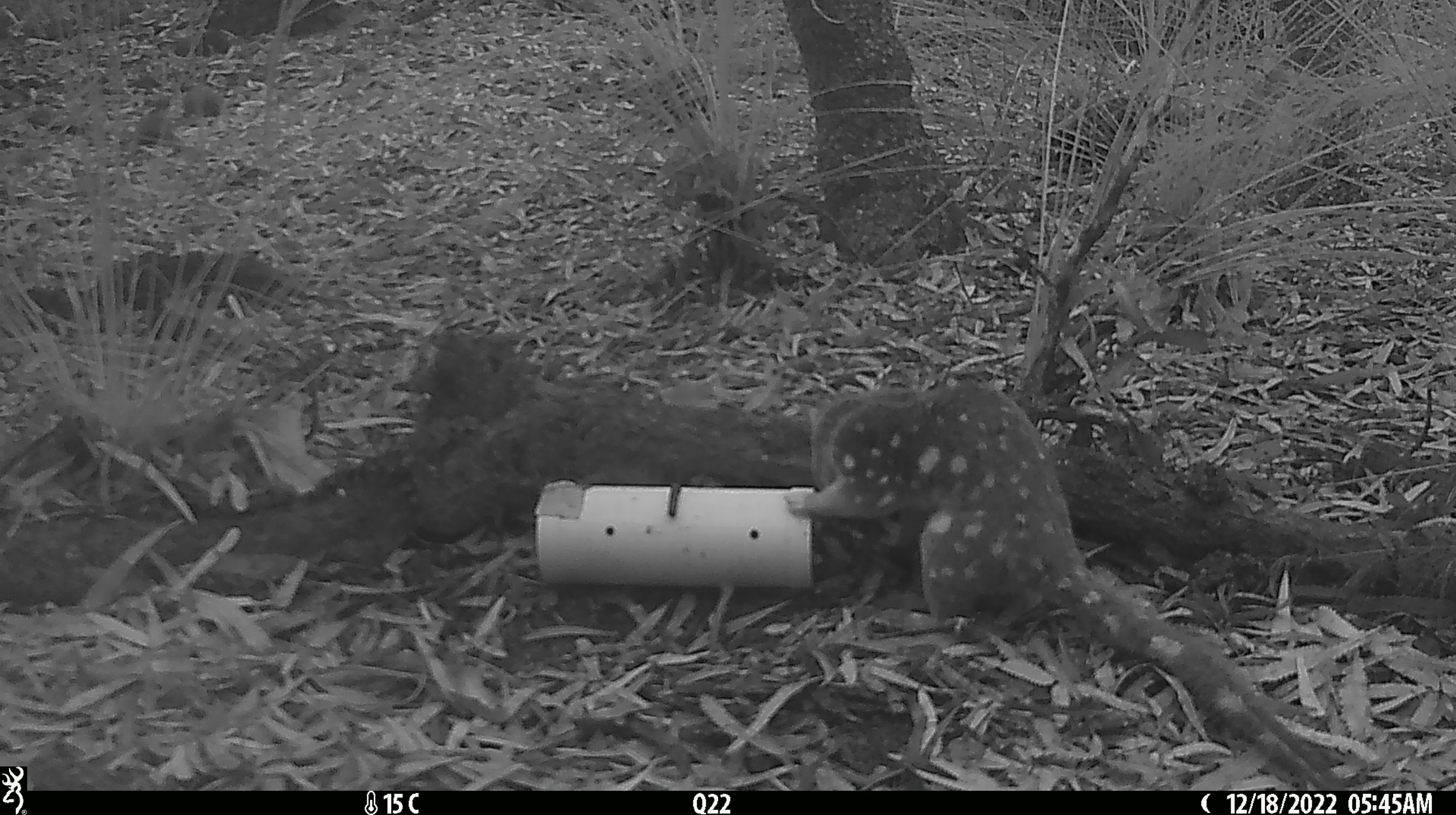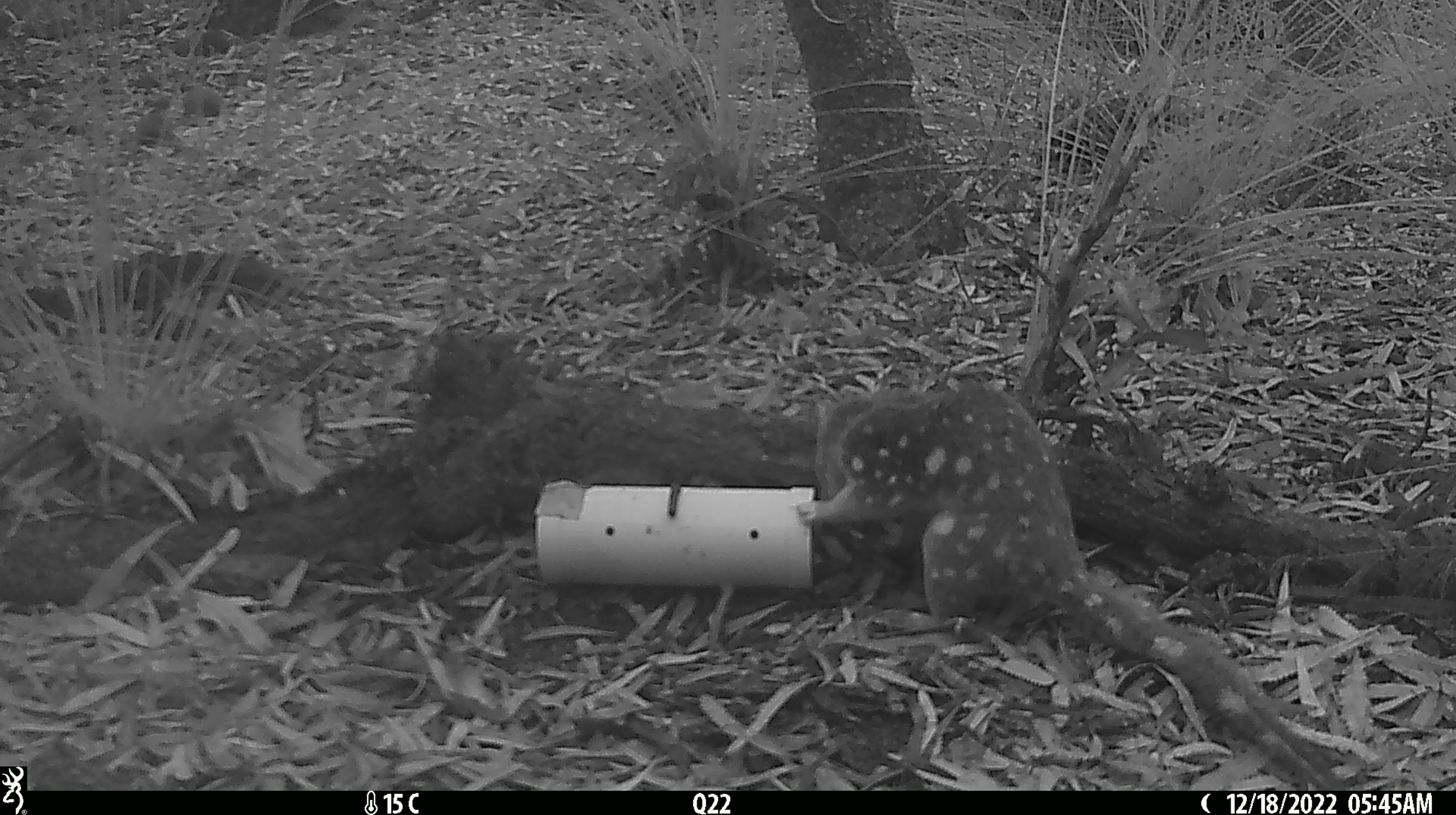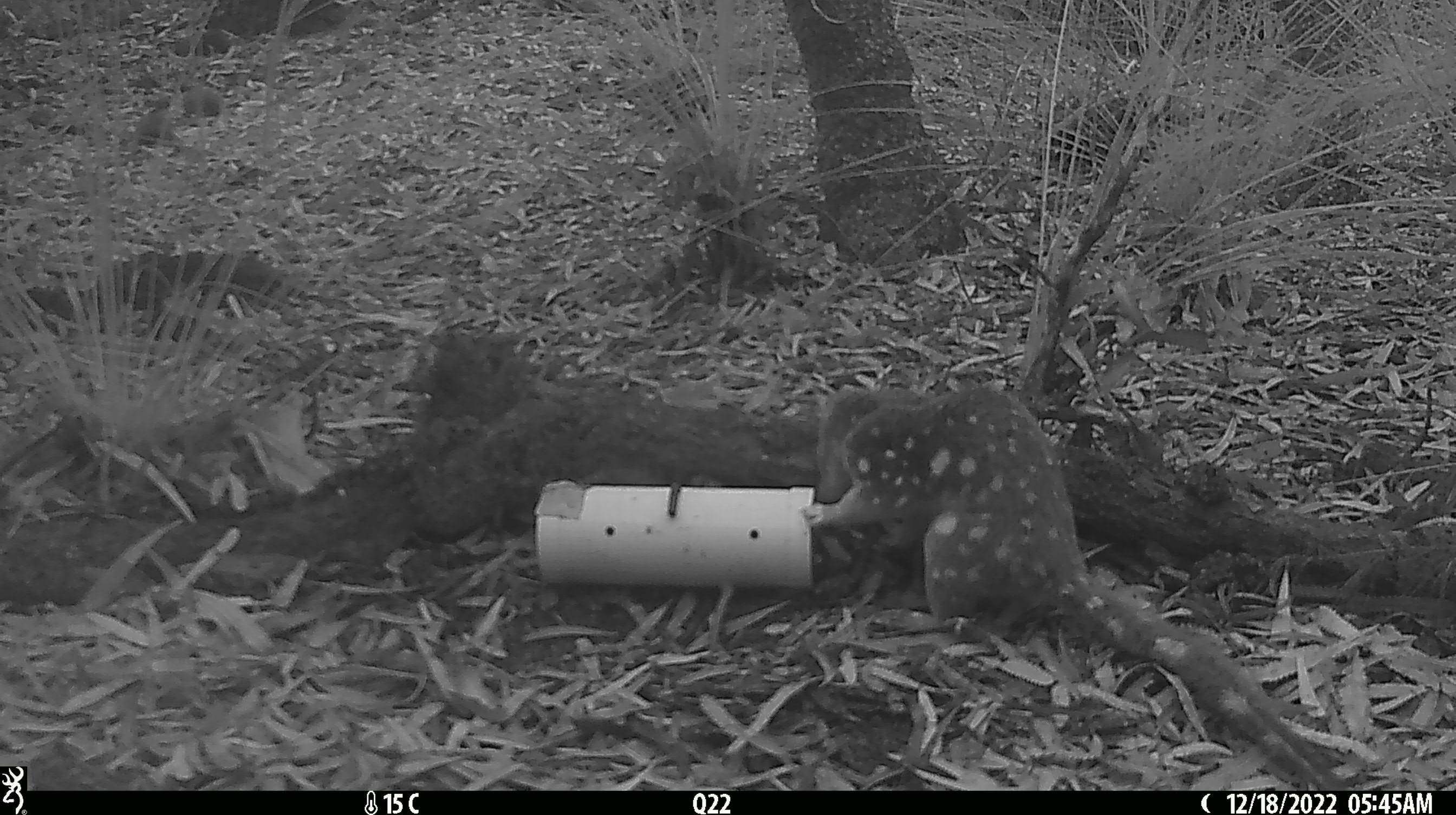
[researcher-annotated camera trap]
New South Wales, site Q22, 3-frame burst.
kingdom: Animalia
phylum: Chordata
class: Mammalia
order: Dasyuromorphia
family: Dasyuridae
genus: Dasyurus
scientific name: Dasyurus maculatus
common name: spotted-tailed quoll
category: quoll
Quoll (spotted-tailed quoll) (Dasyurus maculatus).